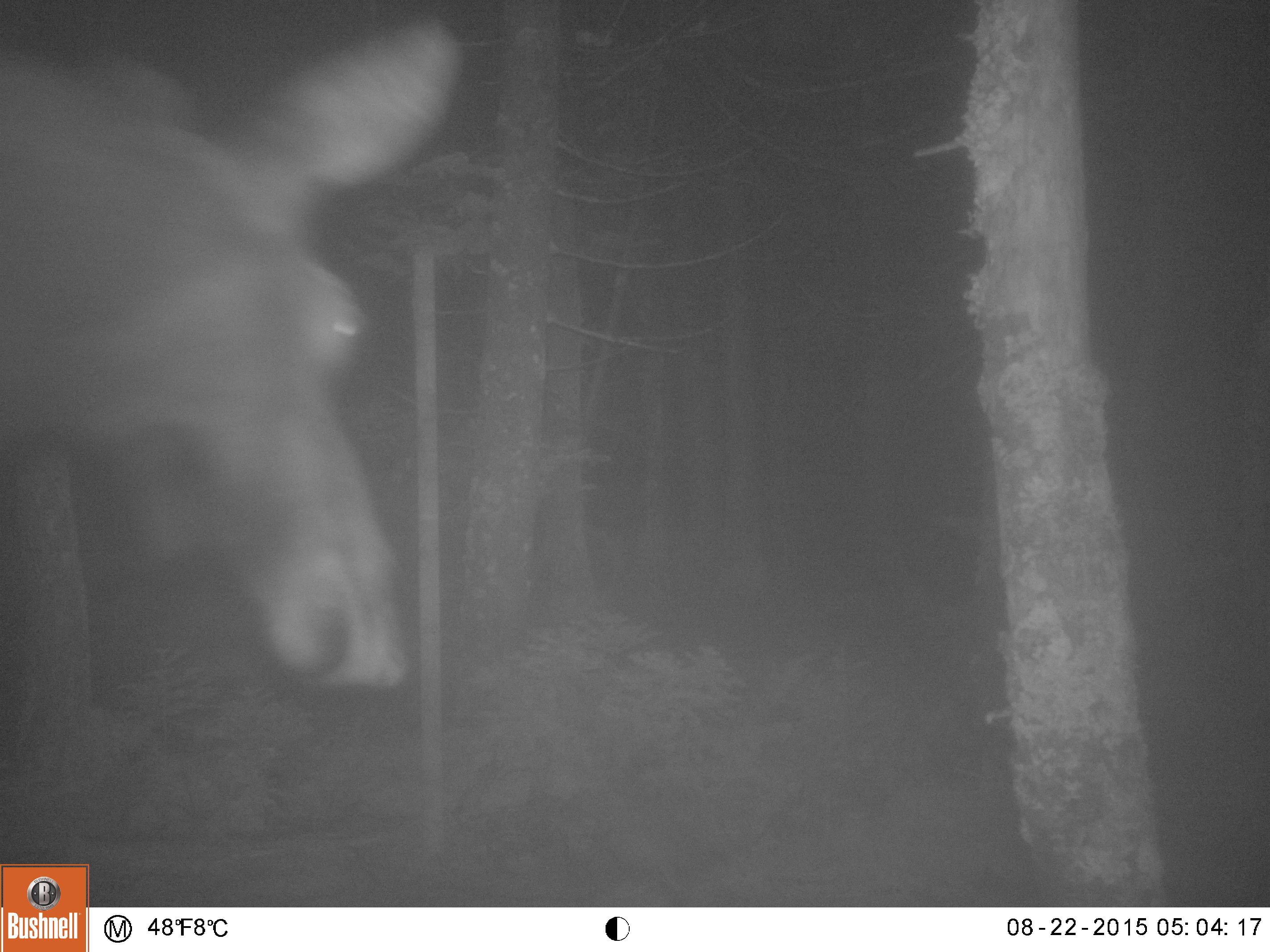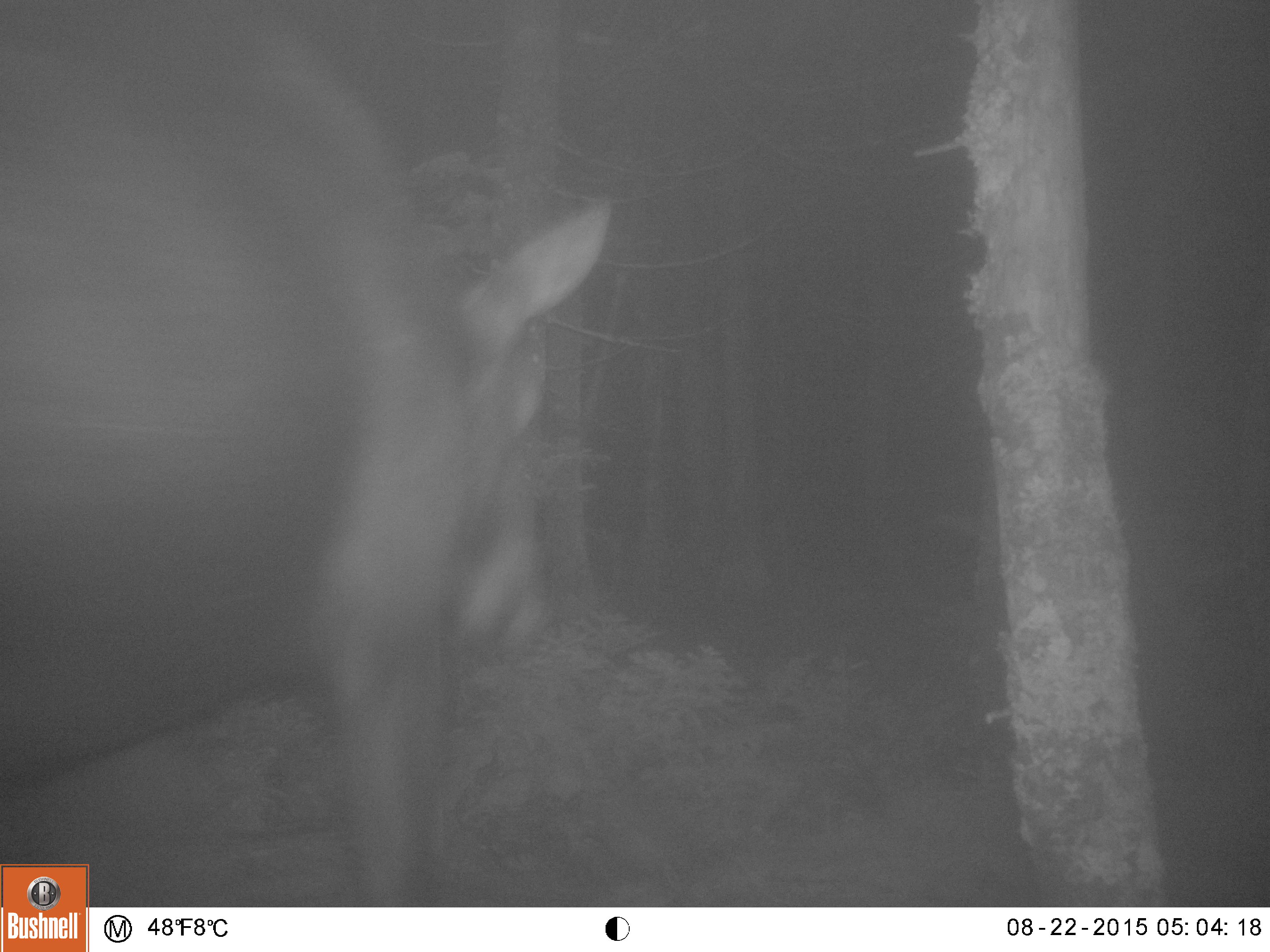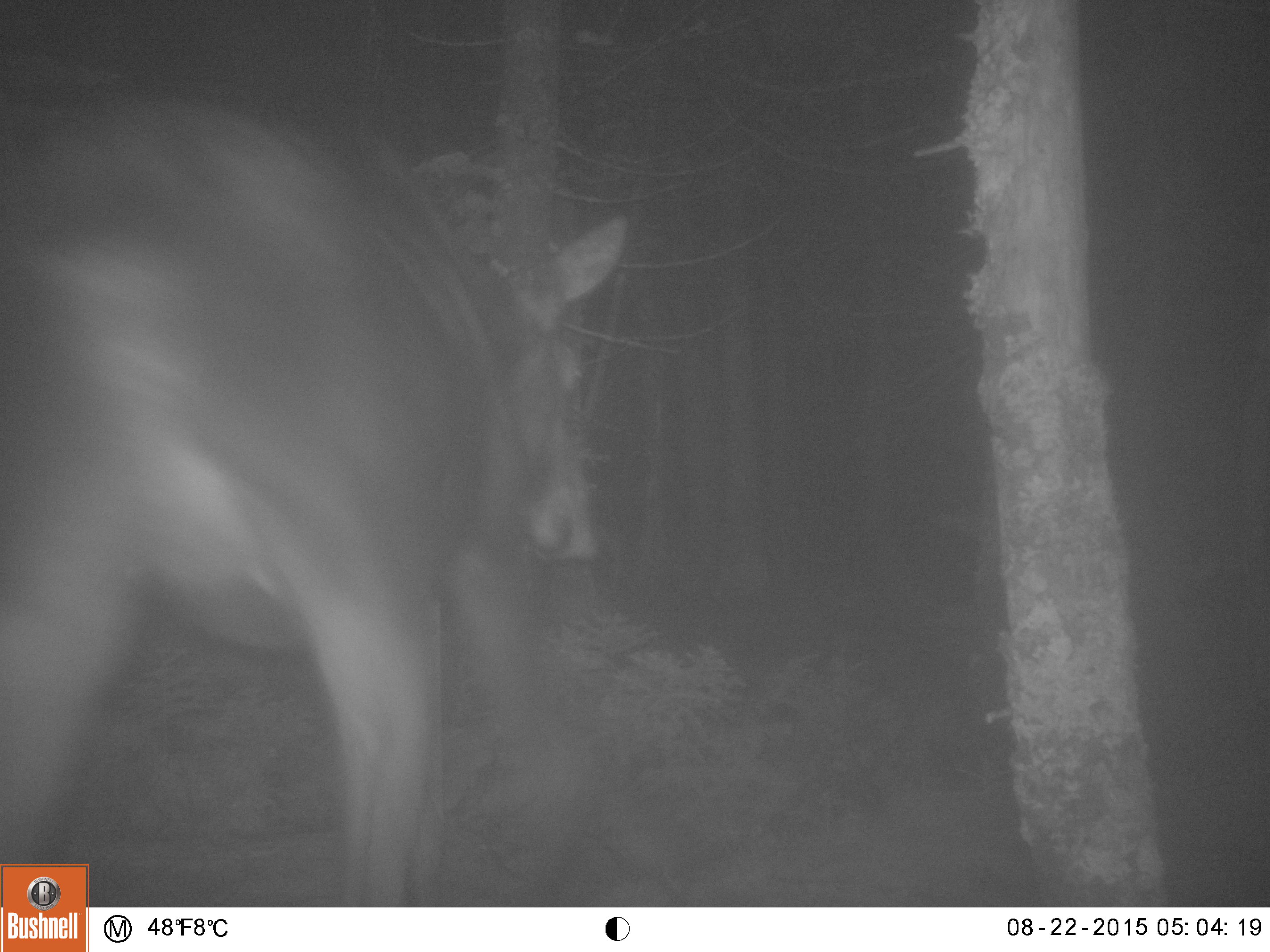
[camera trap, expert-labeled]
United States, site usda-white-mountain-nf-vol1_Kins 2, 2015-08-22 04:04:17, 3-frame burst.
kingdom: Animalia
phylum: Chordata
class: Mammalia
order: Artiodactyla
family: Cervidae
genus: Alces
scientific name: Alces alces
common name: moose